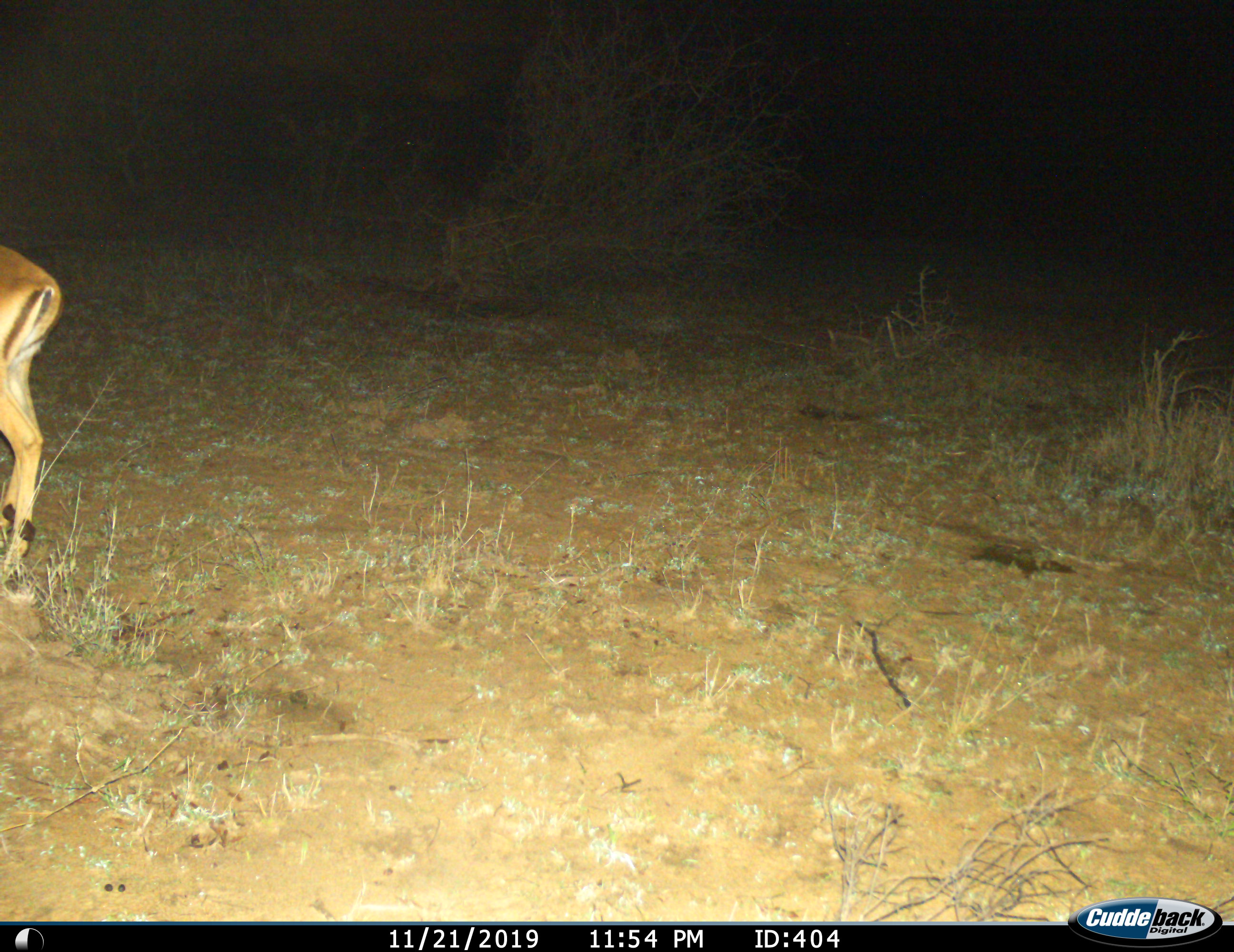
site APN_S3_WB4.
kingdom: Animalia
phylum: Chordata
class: Mammalia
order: Artiodactyla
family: Bovidae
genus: Aepyceros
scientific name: Aepyceros melampus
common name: impala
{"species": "impala (Aepyceros melampus)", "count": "1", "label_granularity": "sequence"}